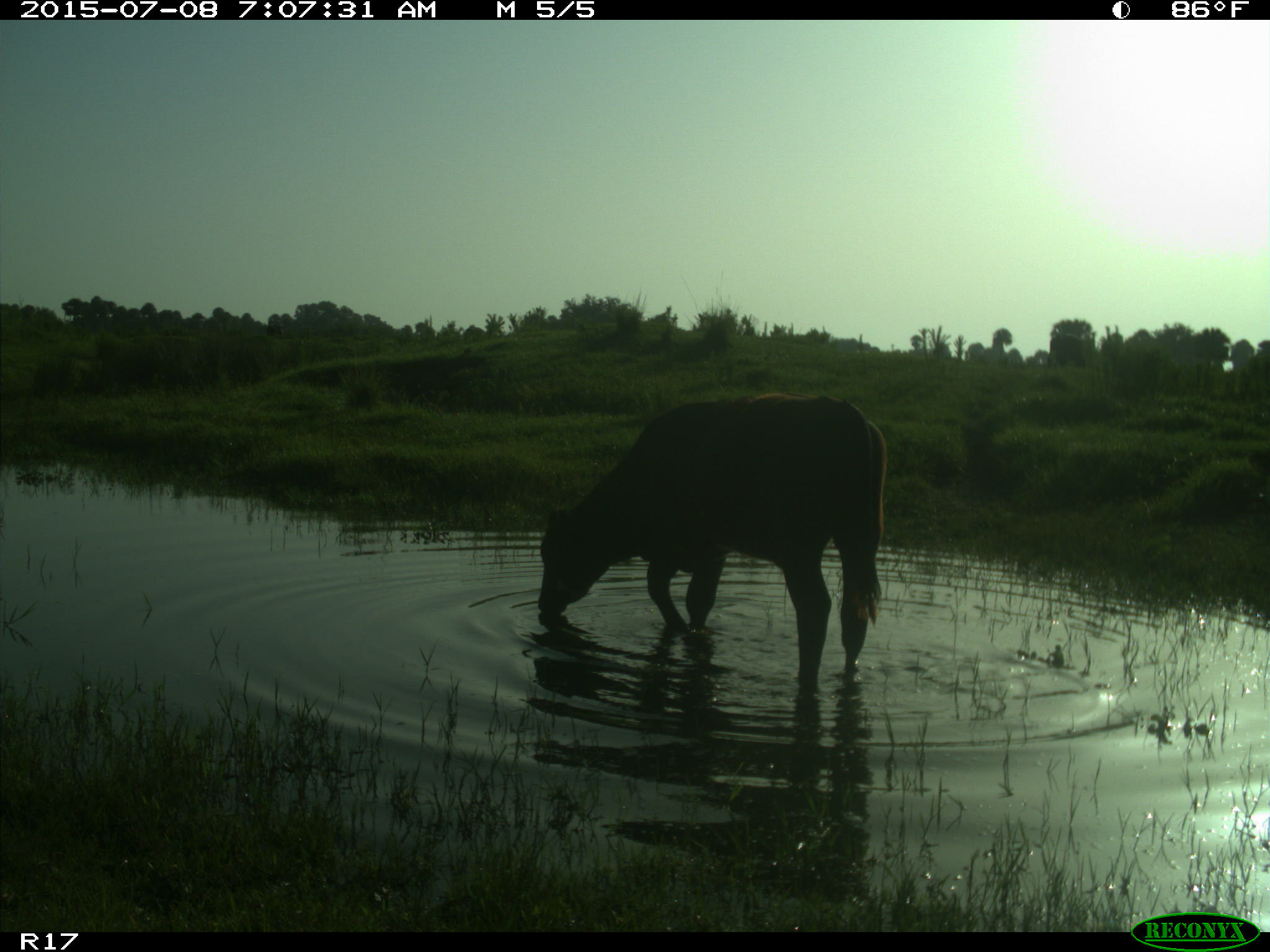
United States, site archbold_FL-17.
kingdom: Animalia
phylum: Chordata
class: Mammalia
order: Artiodactyla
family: Bovidae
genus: Bos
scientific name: Bos taurus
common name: domestic cow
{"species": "Bos taurus (domestic cow)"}